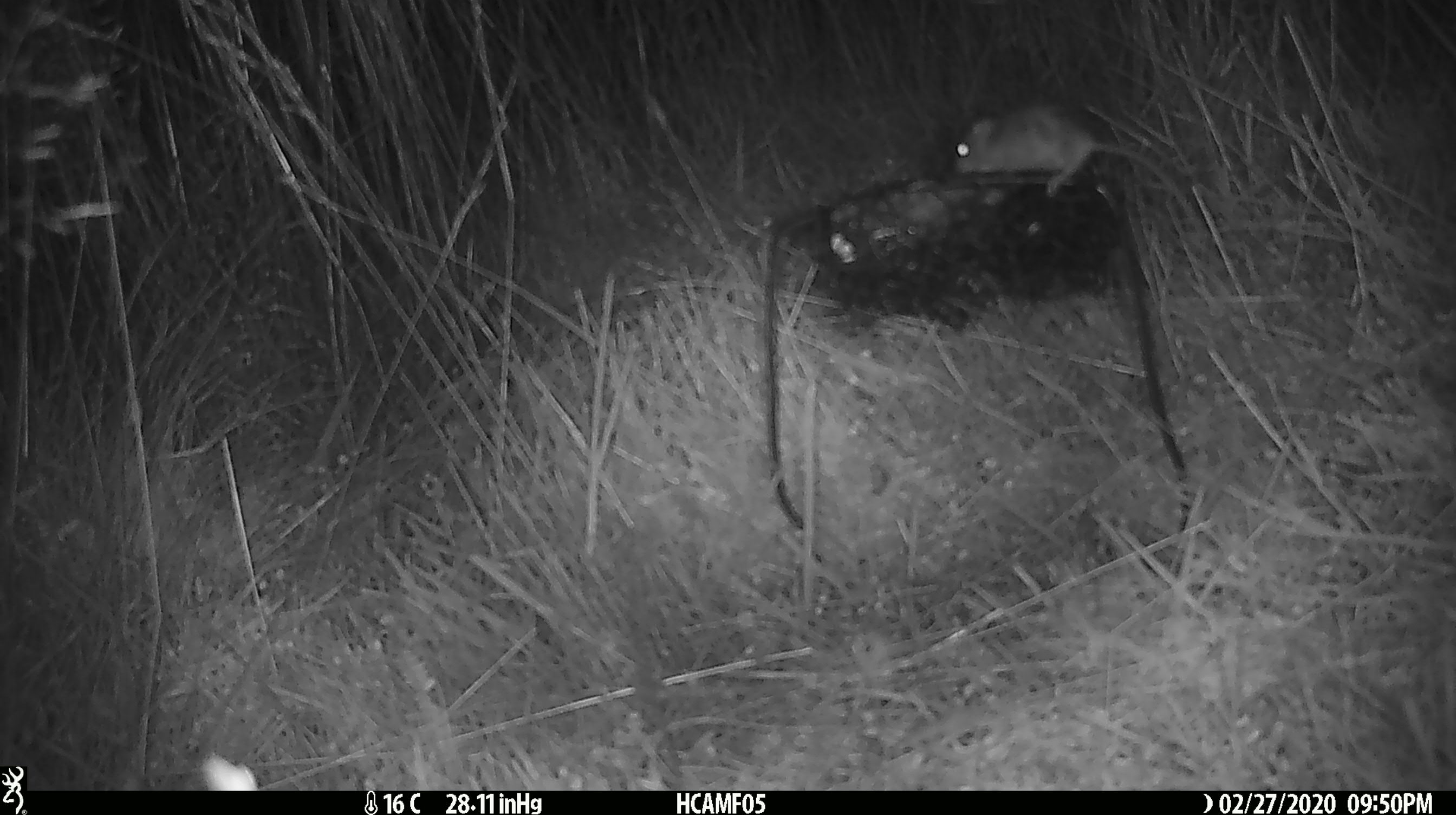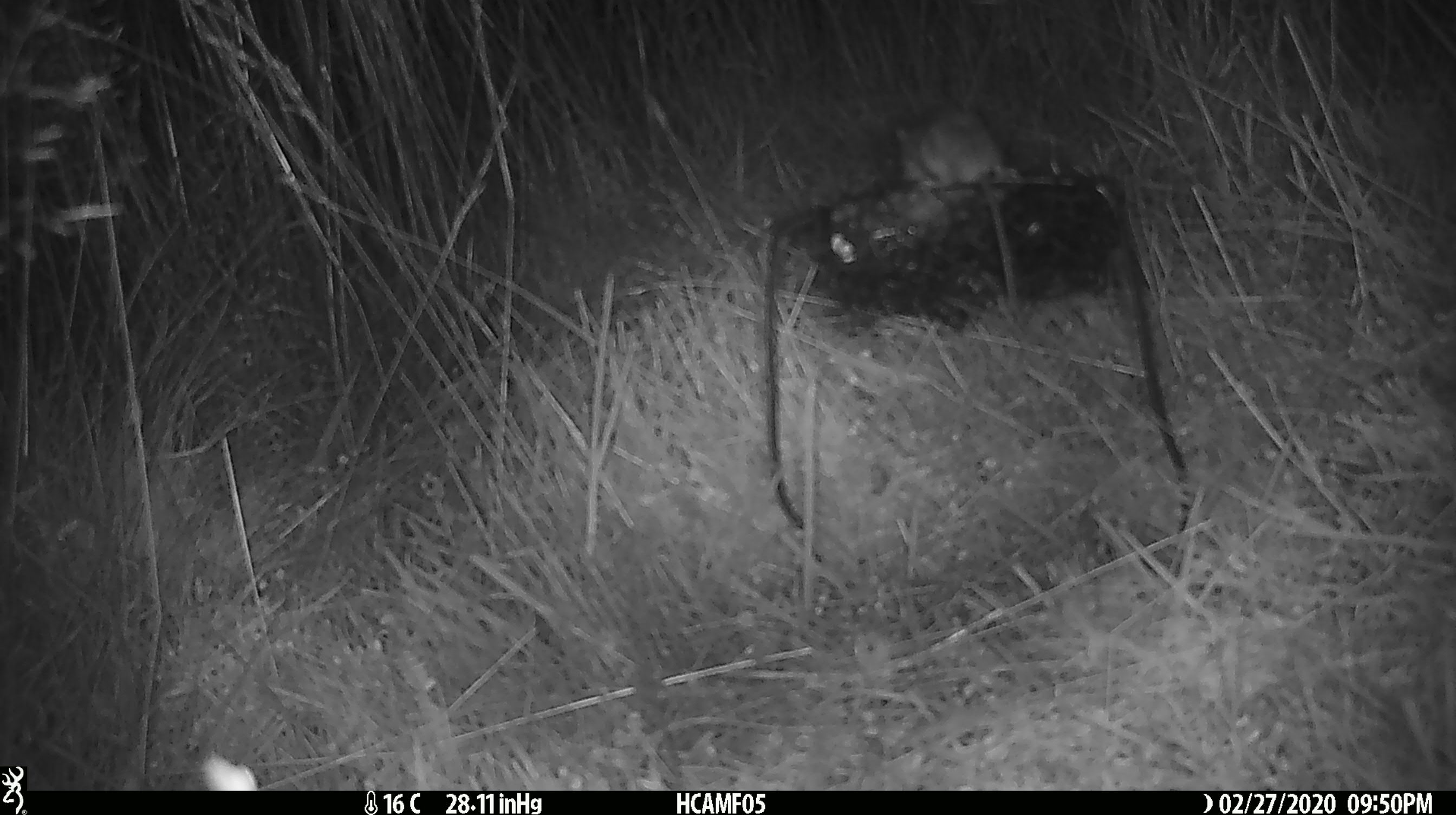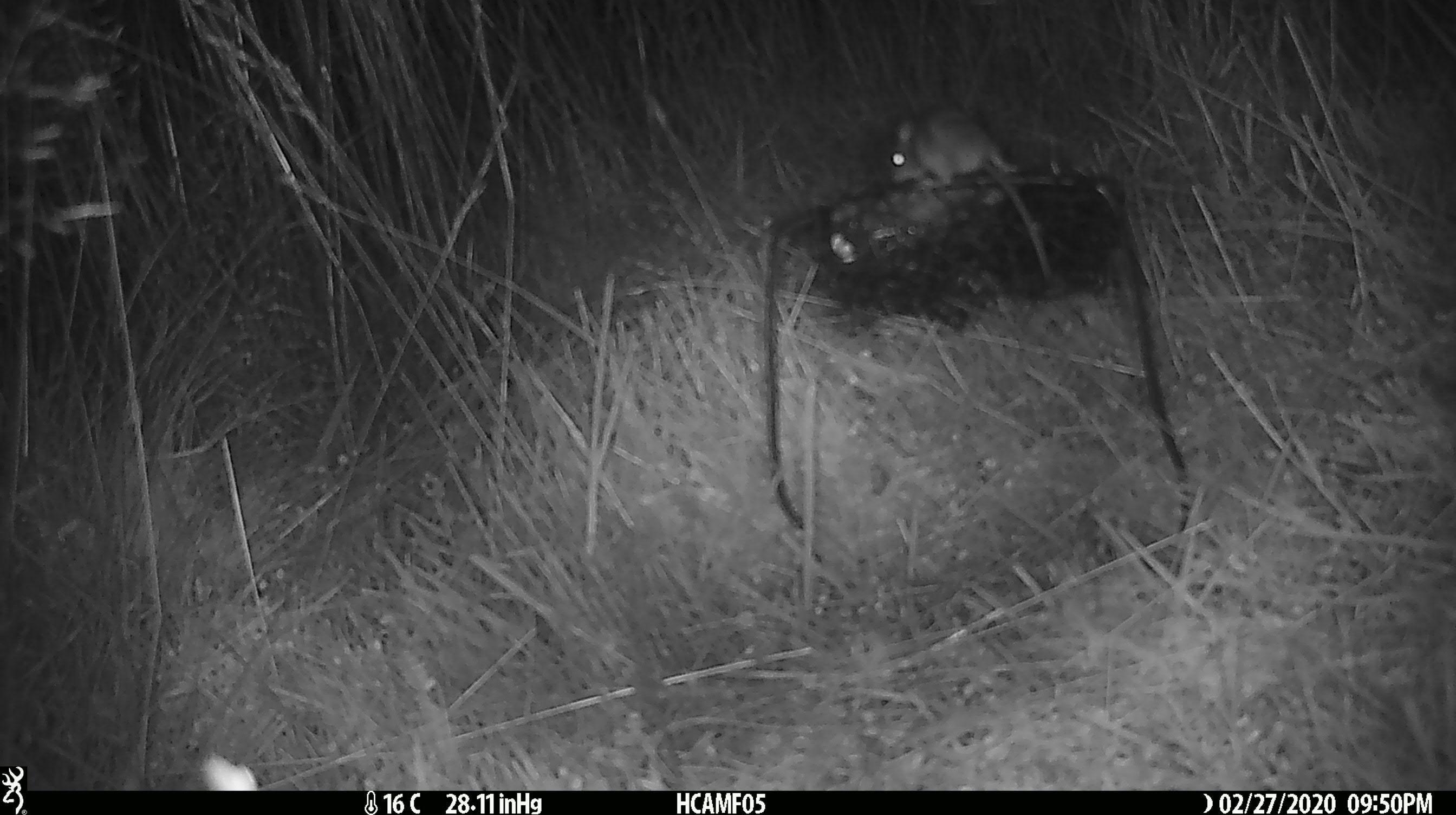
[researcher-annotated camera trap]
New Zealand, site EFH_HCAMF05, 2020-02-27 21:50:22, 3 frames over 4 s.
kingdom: Animalia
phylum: Chordata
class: Mammalia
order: Rodentia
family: Muridae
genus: Mus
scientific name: Mus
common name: mouse